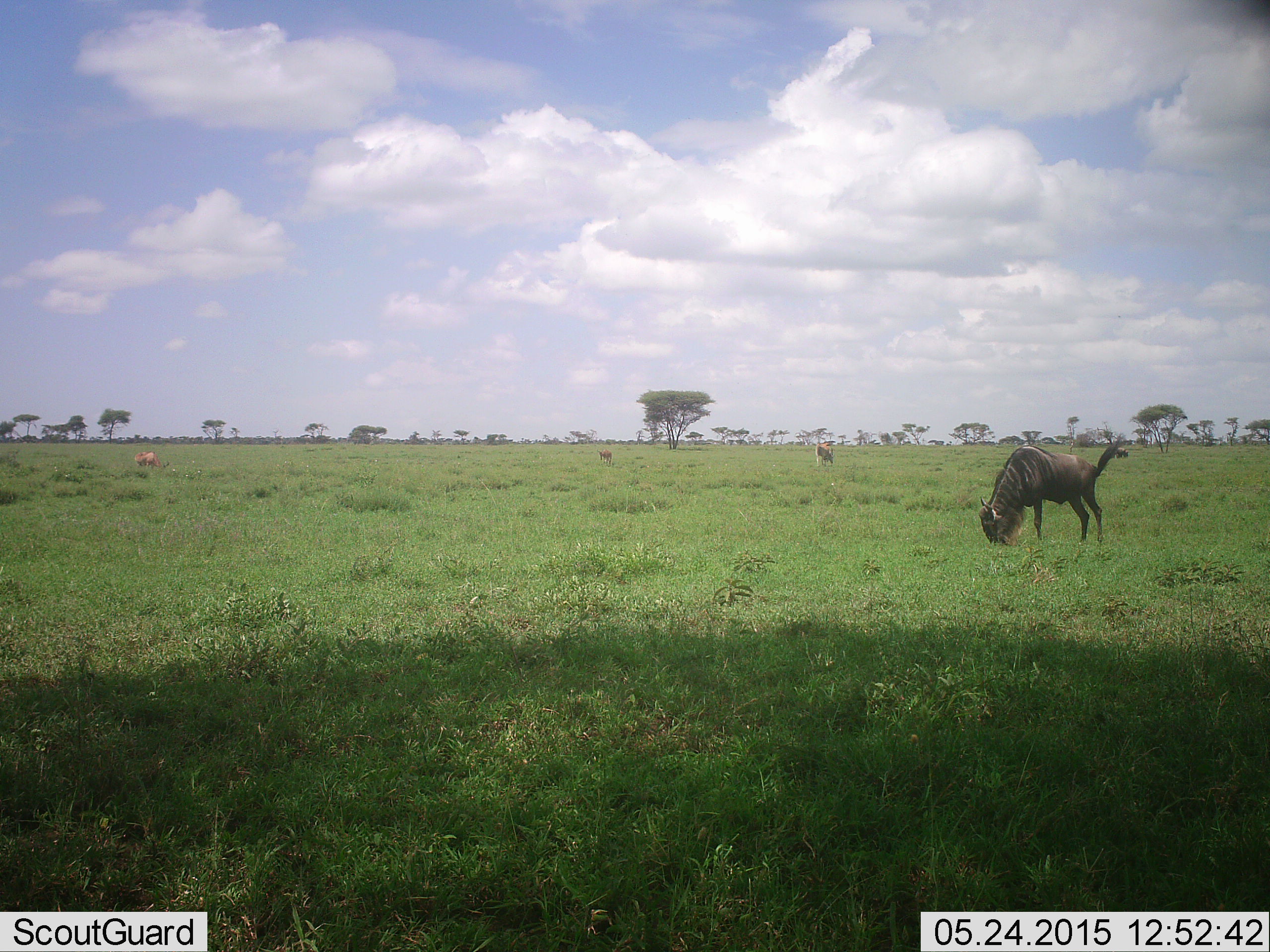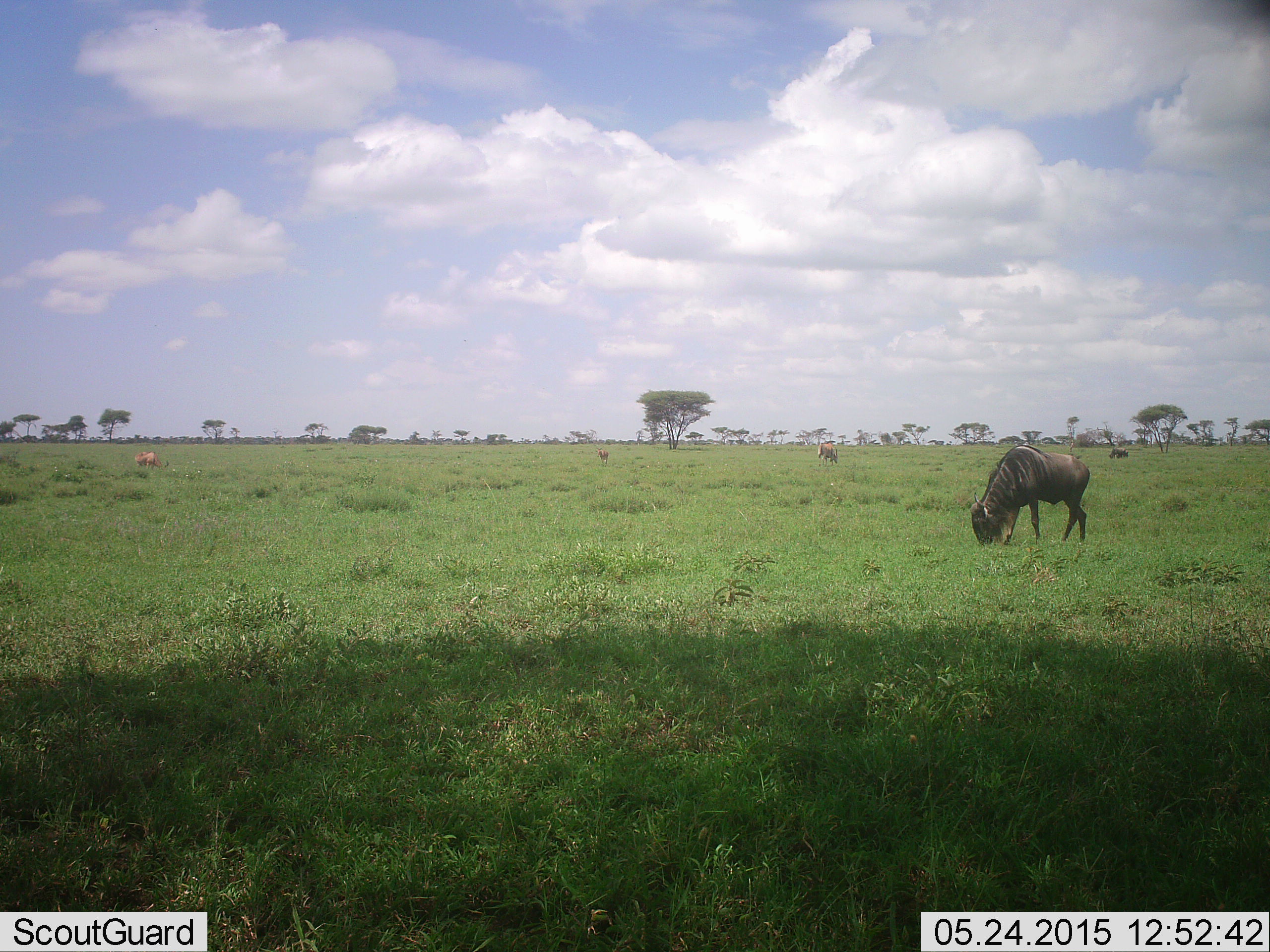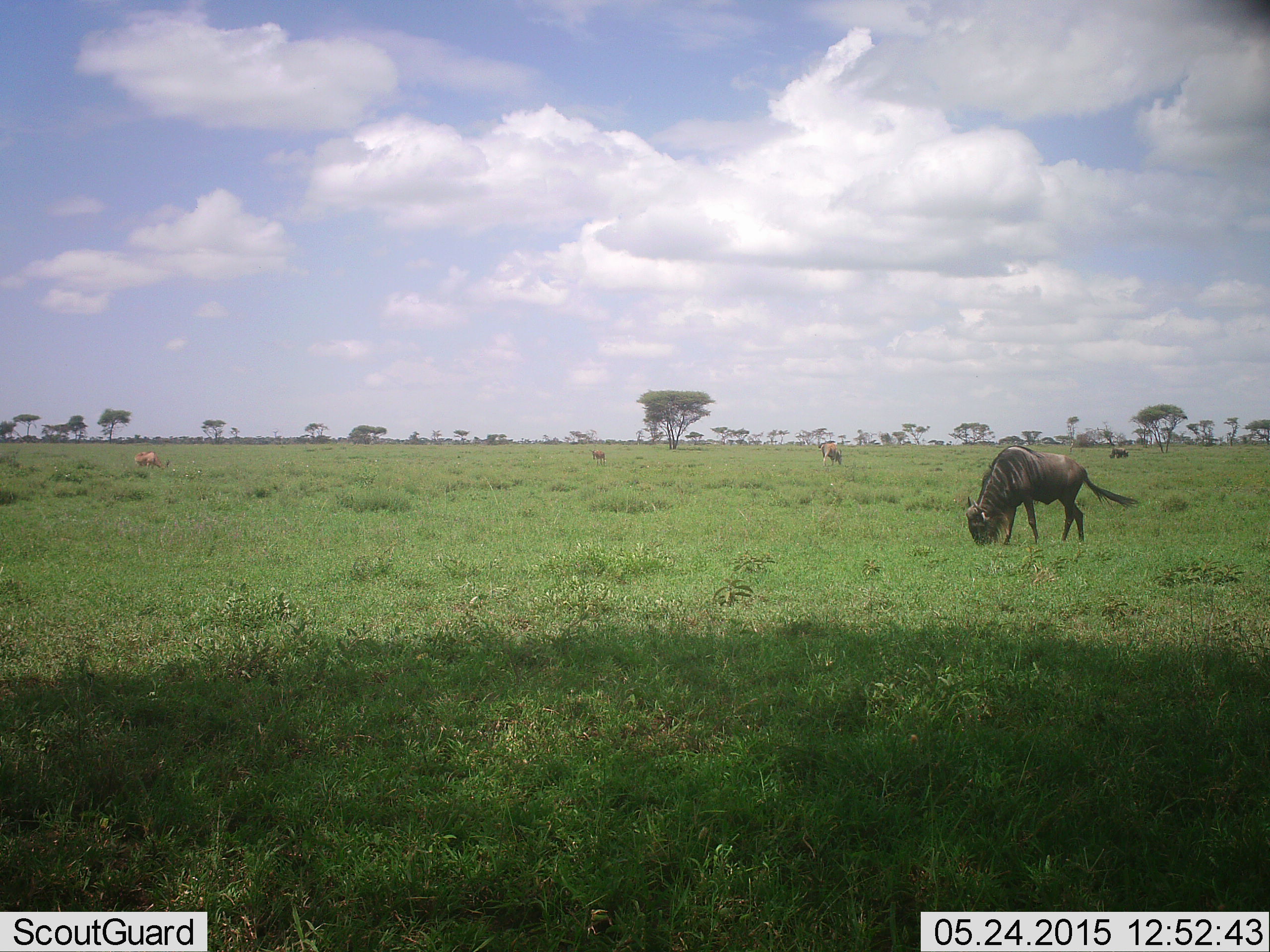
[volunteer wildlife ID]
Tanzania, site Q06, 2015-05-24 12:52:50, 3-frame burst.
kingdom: Animalia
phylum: Chordata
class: Mammalia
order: Artiodactyla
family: Bovidae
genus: Connochaetes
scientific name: Connochaetes taurinus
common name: blue wildebeest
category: wildebeest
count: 2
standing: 33%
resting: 0%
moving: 8%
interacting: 0%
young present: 0%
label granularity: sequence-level